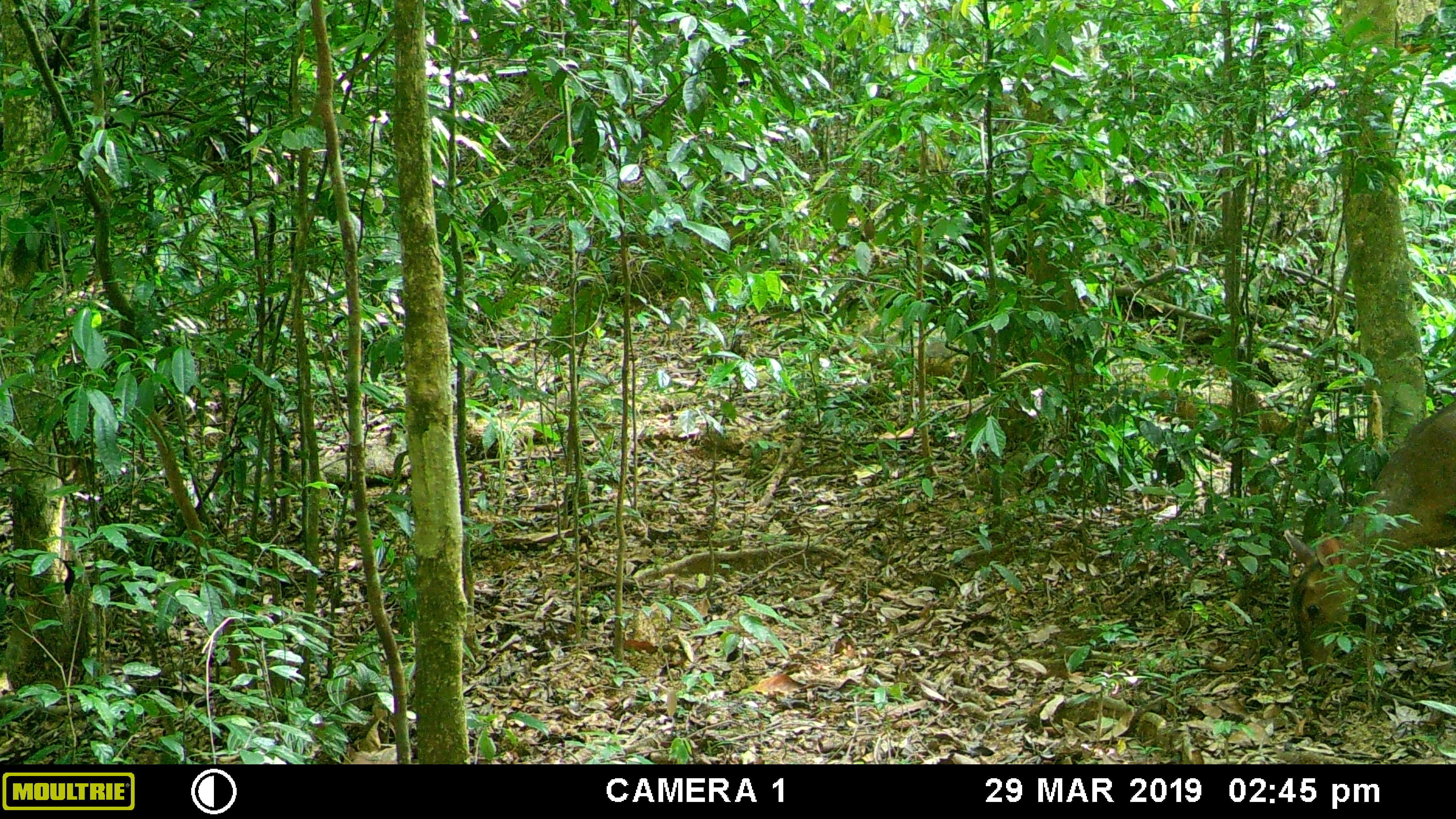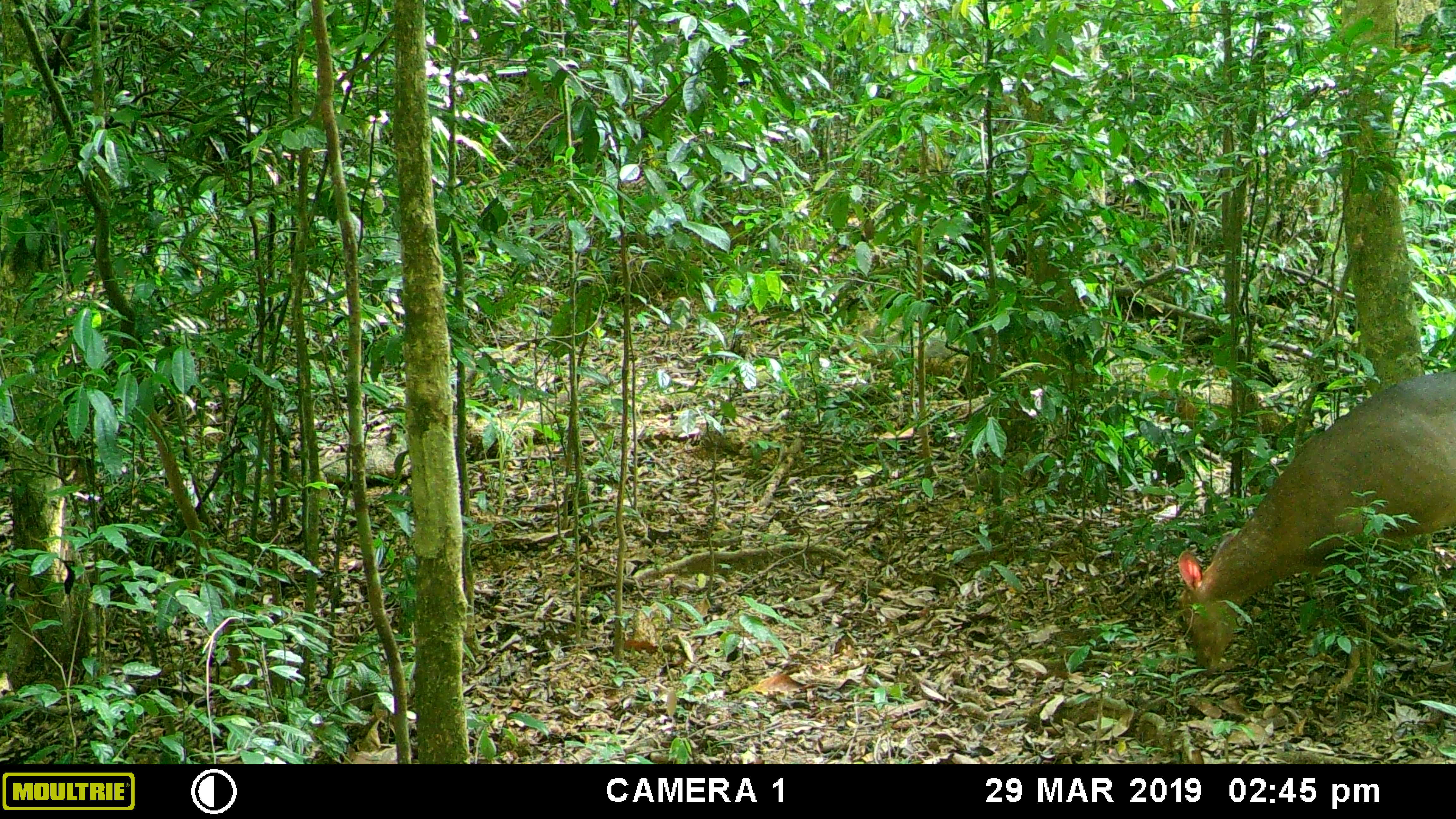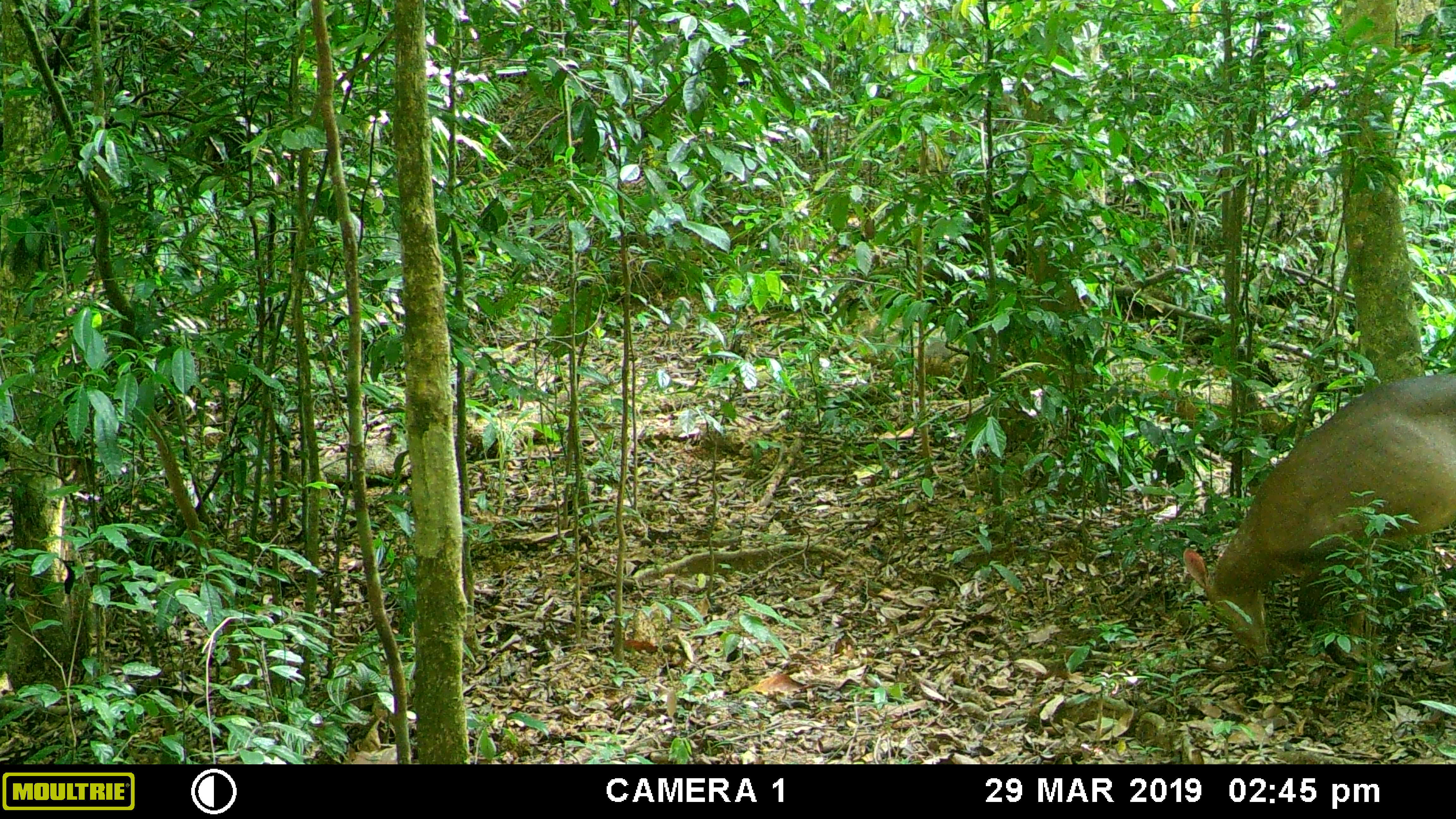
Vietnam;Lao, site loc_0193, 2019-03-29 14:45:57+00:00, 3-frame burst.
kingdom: Animalia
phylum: Chordata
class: Mammalia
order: Artiodactyla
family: Cervidae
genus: Muntiacus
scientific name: Muntiacus vuquangensis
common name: large-antlered muntjac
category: large antlered muntjac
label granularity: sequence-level